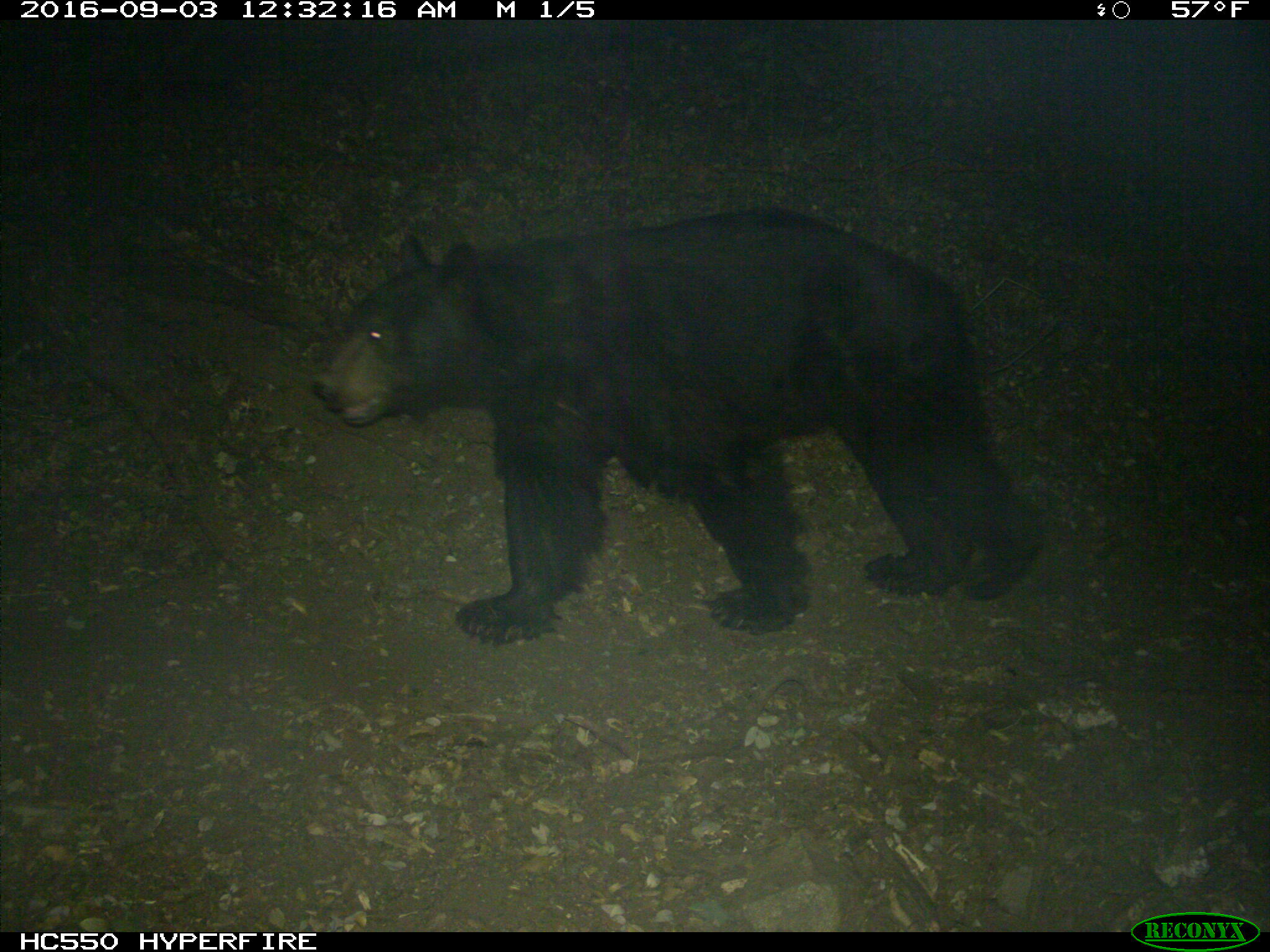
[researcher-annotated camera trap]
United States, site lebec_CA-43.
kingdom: Animalia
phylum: Chordata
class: Mammalia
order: Carnivora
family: Ursidae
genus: Ursus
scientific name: Ursus americanus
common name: american black bear